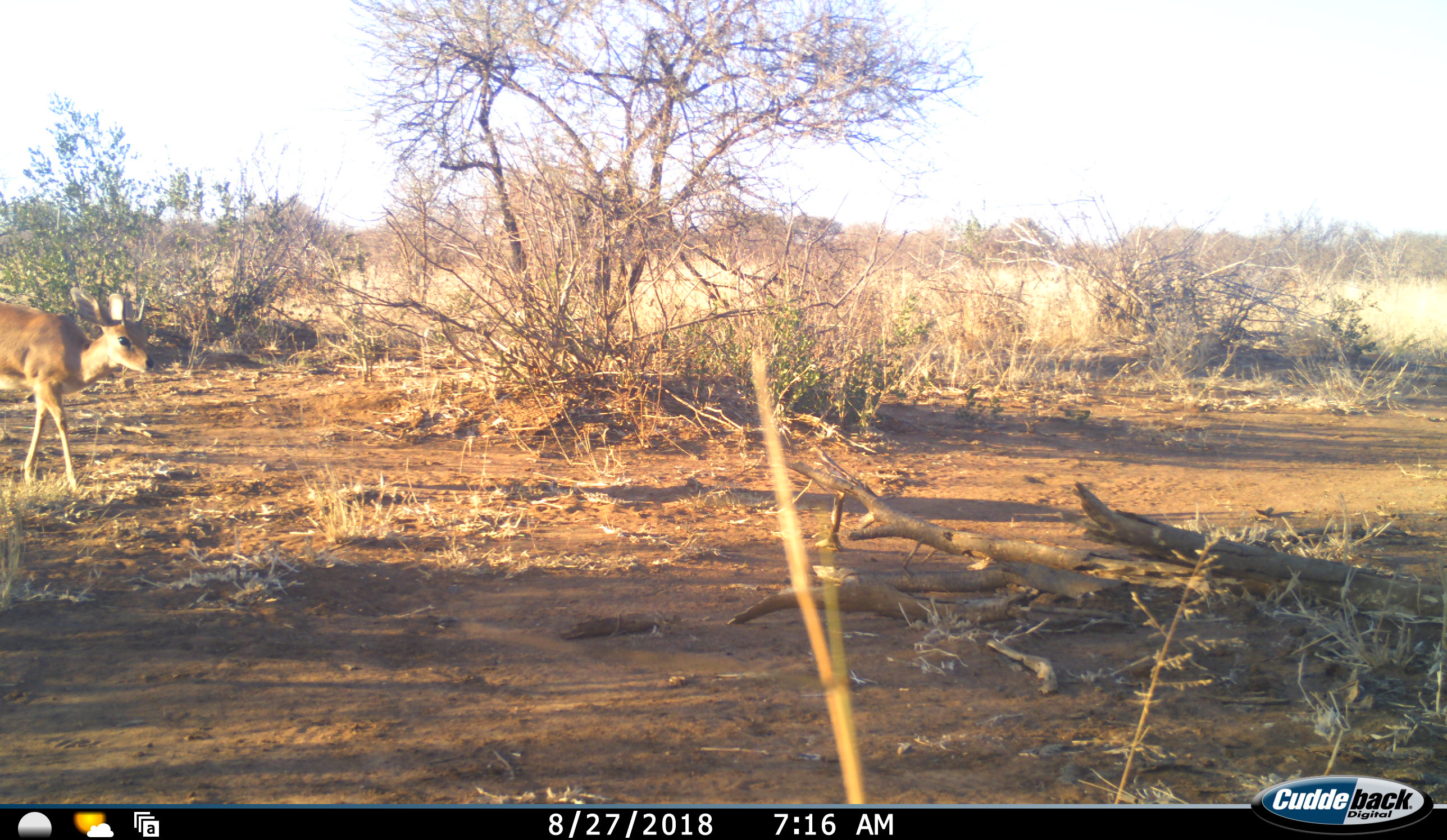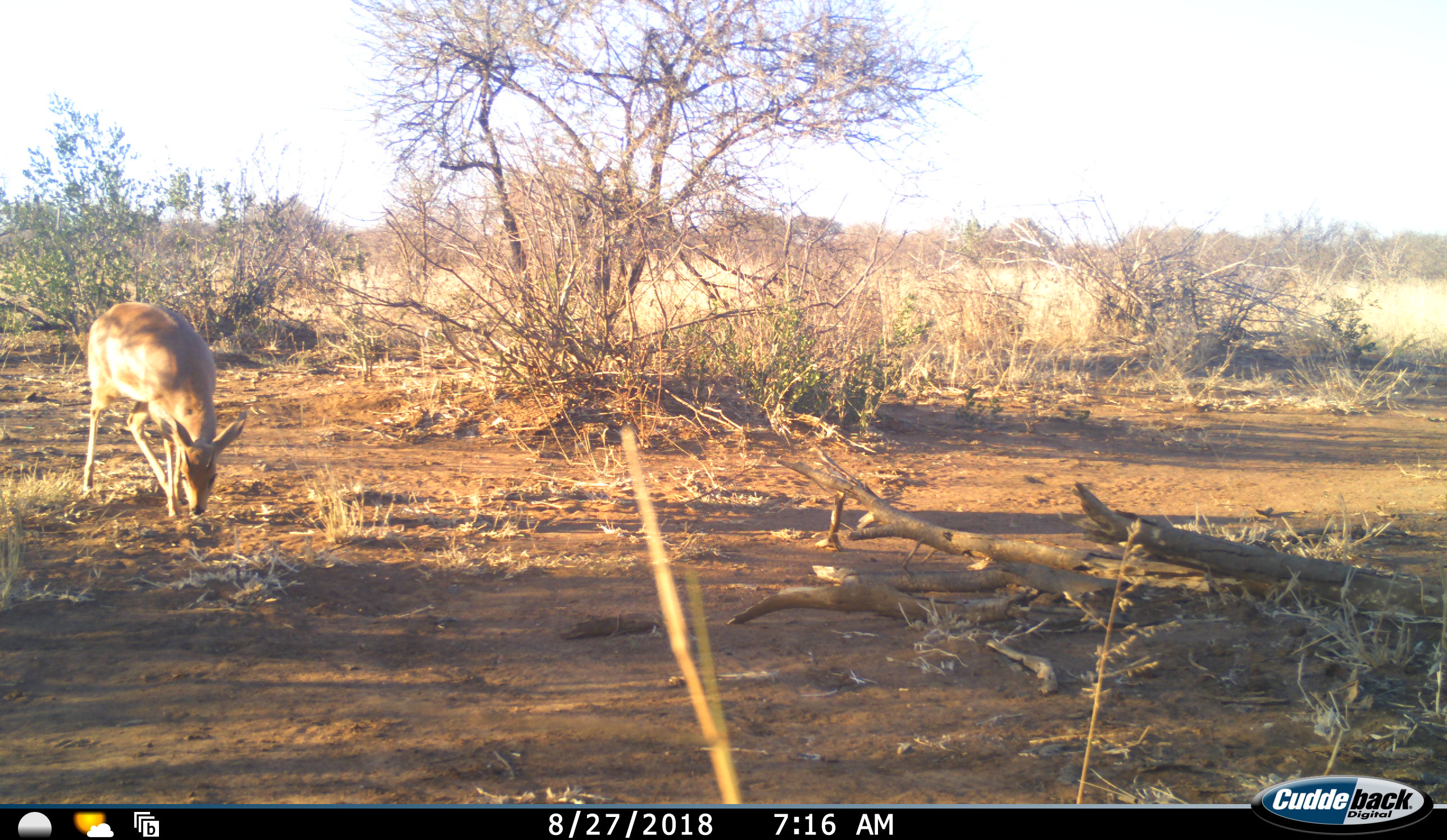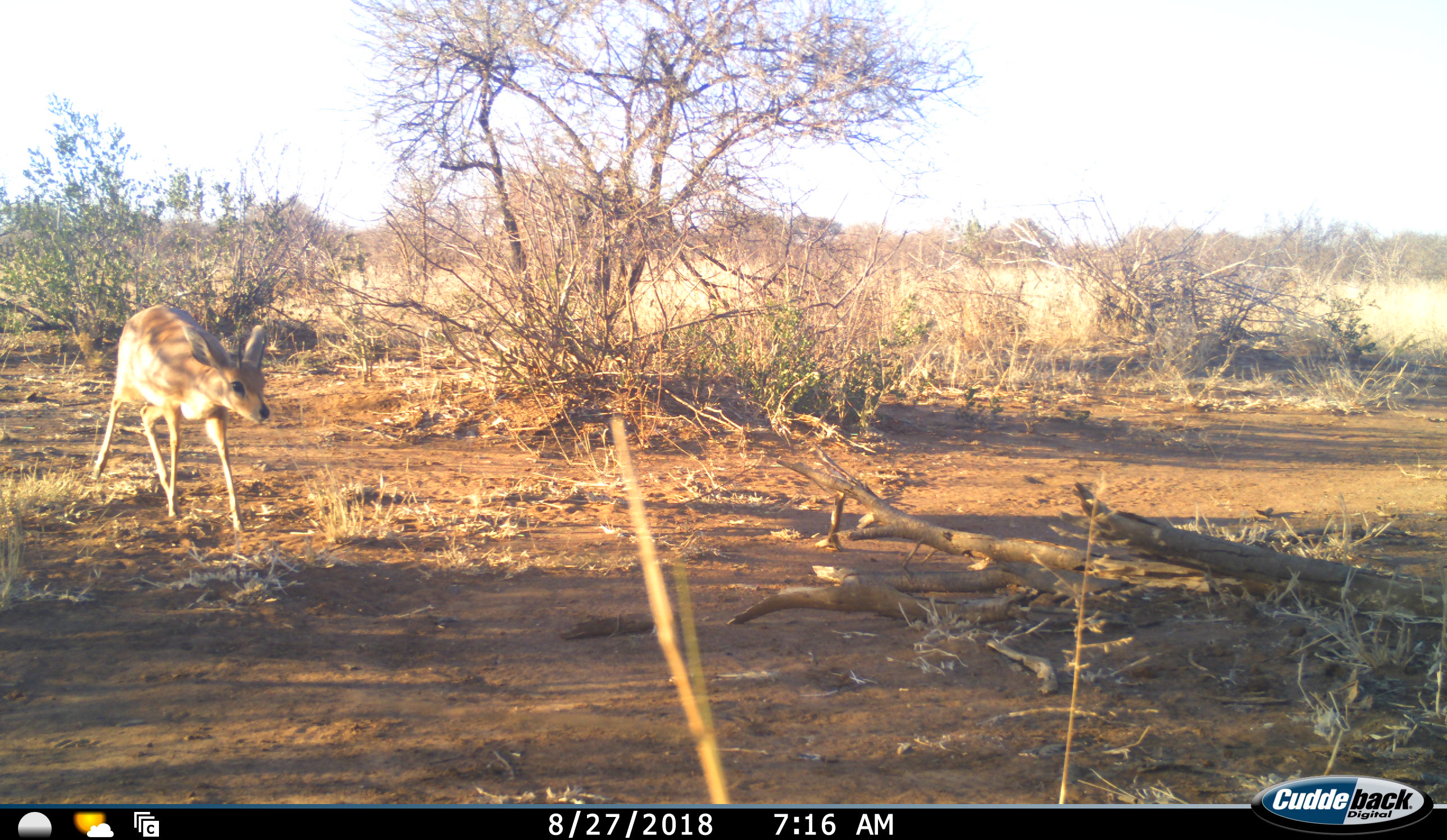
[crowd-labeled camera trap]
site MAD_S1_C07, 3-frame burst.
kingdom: Animalia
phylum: Chordata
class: Mammalia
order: Artiodactyla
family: Bovidae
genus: Redunca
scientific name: Redunca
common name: reedbuck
Reedbuck (Redunca), count 1. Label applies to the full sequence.